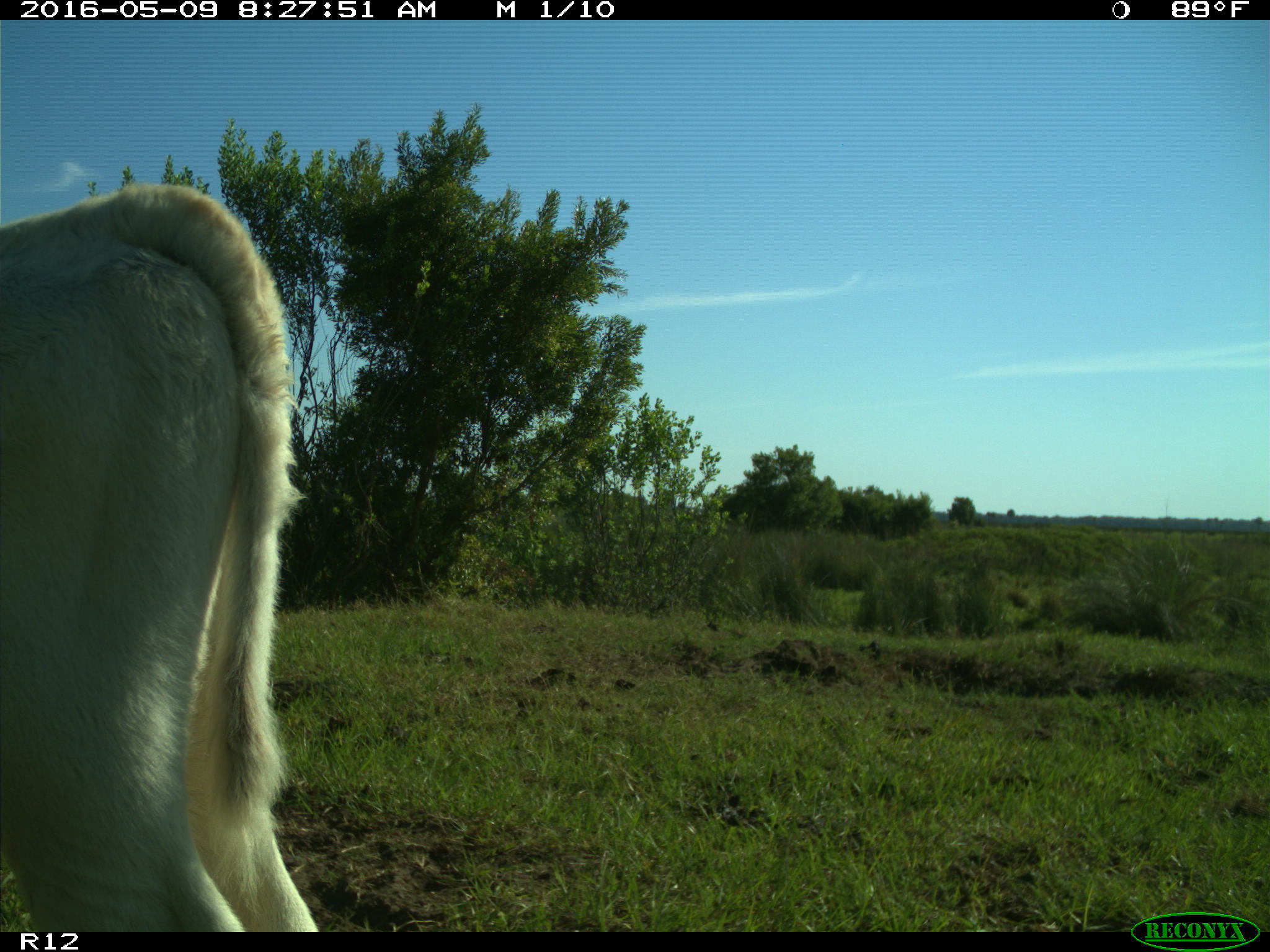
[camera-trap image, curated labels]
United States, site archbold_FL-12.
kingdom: Animalia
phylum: Chordata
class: Mammalia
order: Artiodactyla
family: Bovidae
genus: Bos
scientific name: Bos taurus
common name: domestic cow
Bos taurus (domestic cow).